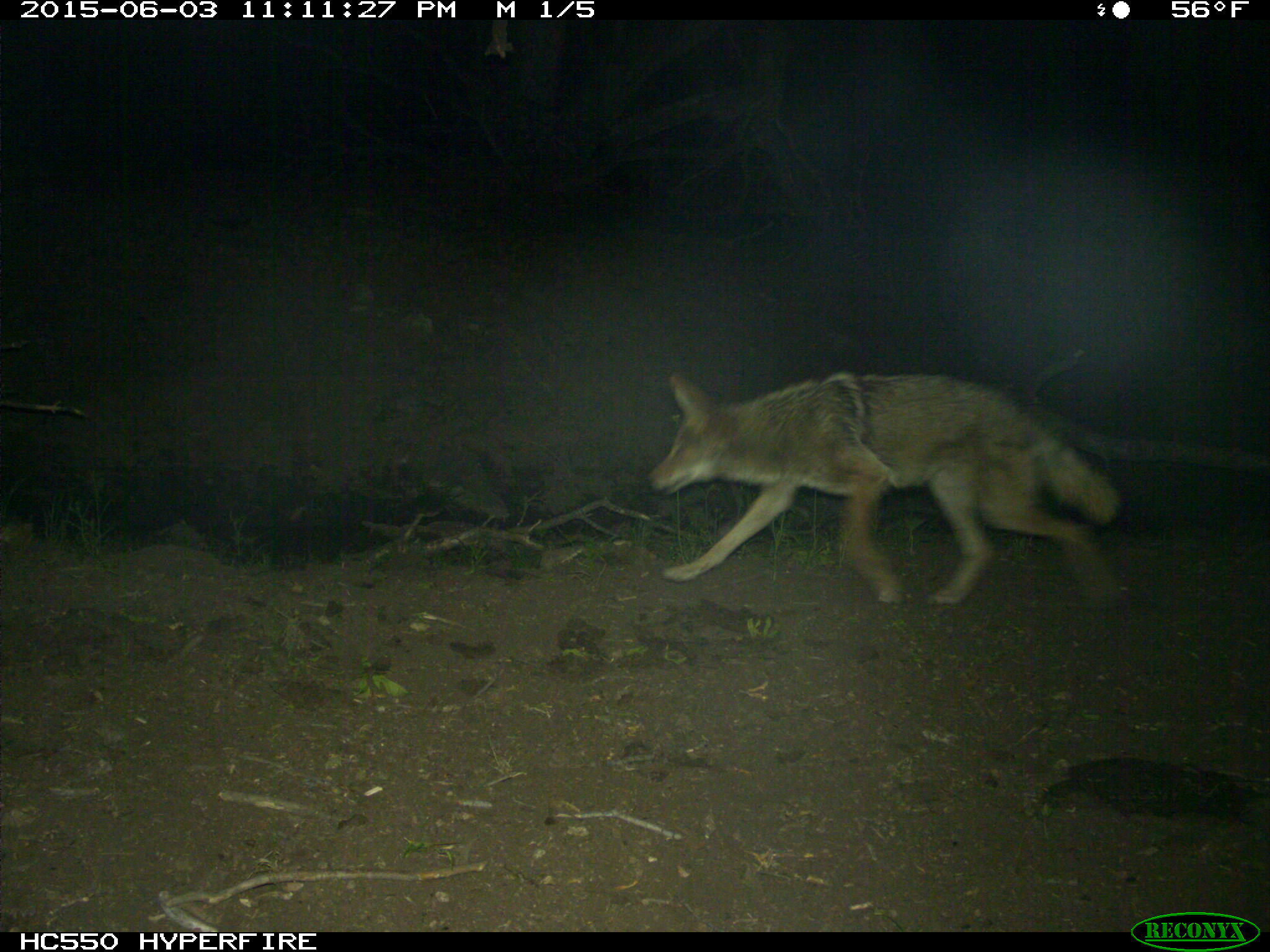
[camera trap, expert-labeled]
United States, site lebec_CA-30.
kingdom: Animalia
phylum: Chordata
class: Mammalia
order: Carnivora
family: Canidae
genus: Canis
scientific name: Canis latrans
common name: coyote